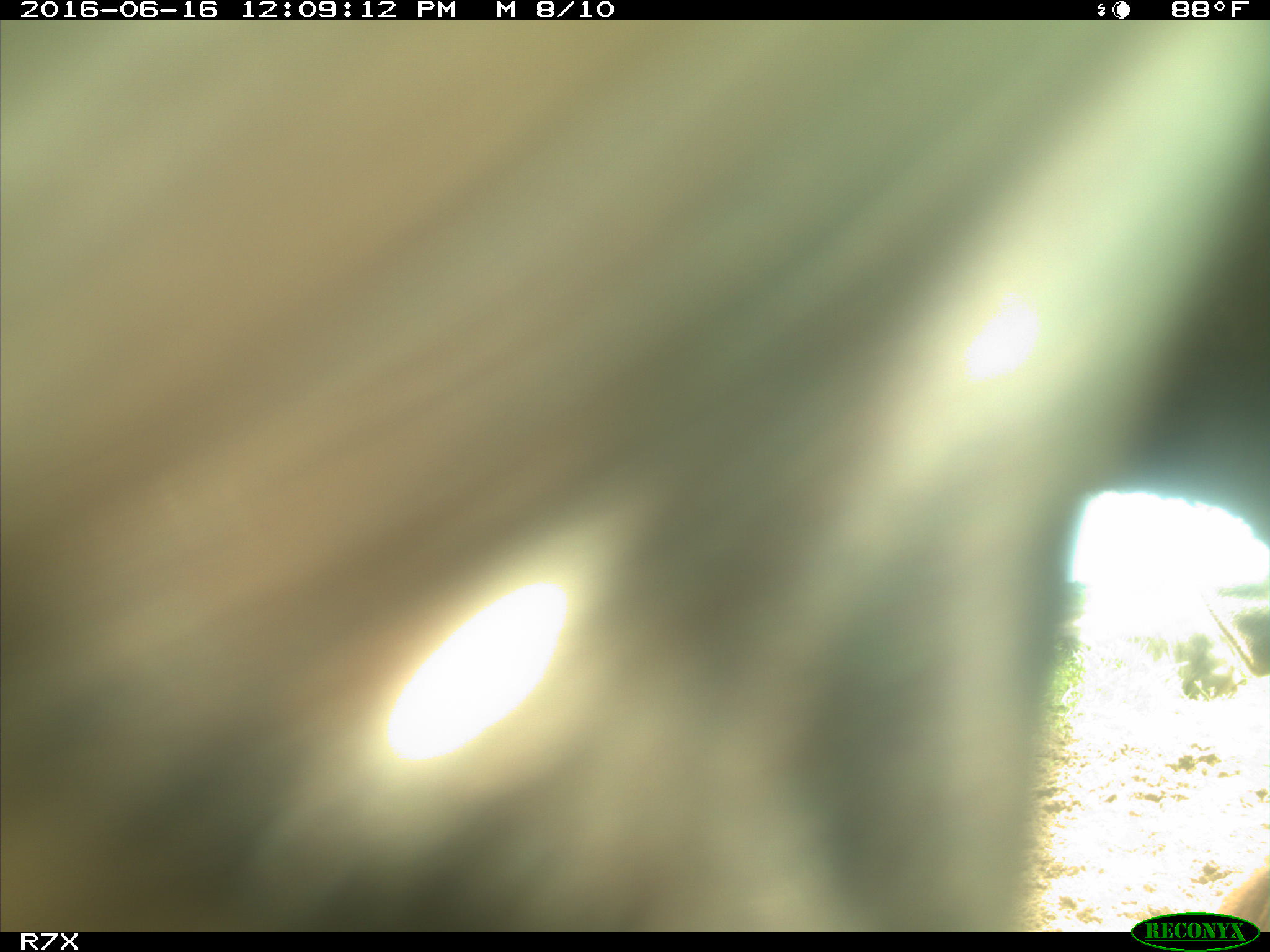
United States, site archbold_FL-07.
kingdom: Animalia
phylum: Chordata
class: Mammalia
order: Artiodactyla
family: Bovidae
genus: Bos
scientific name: Bos taurus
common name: domestic cow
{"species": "Bos taurus (domestic cow)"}